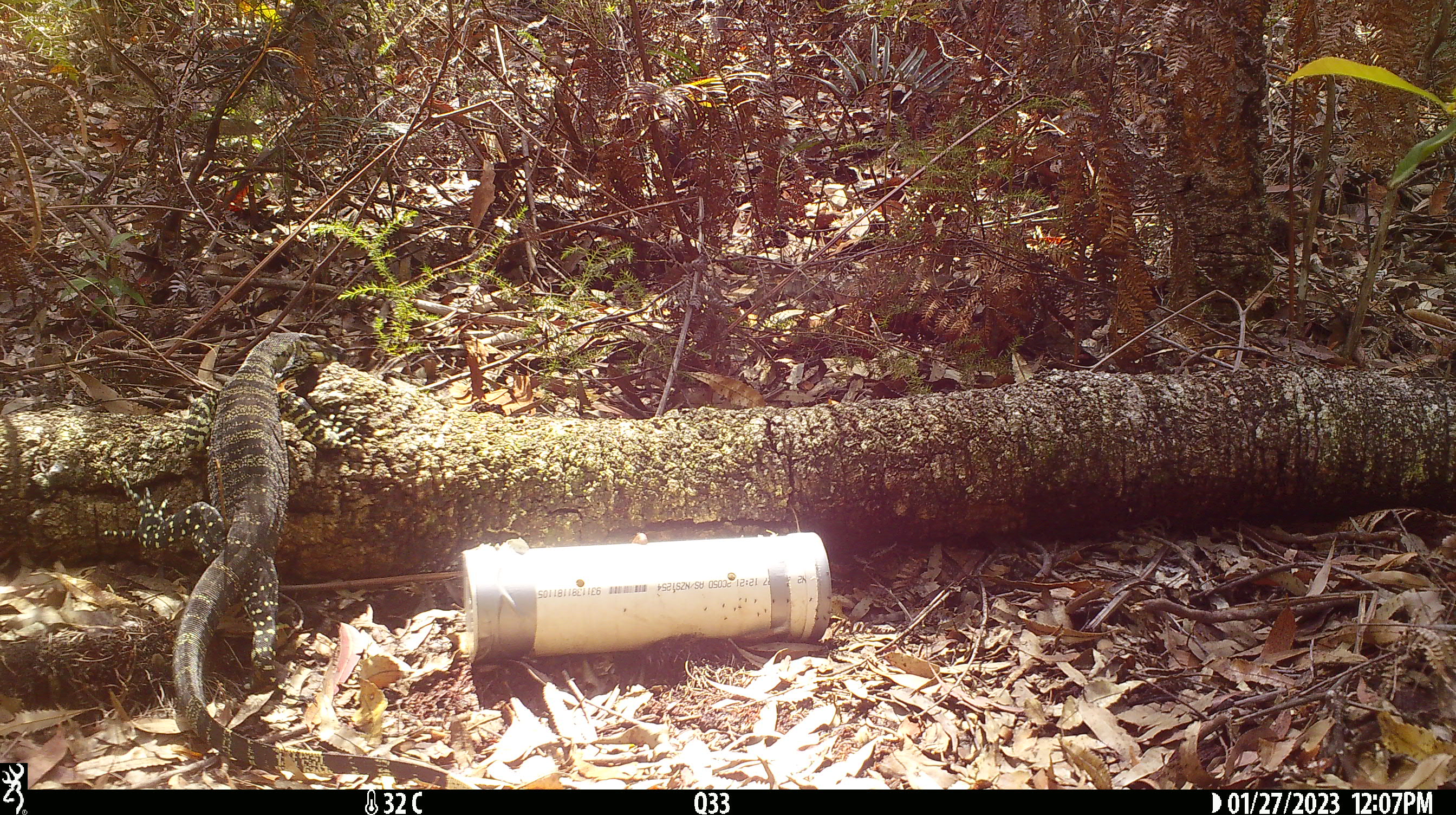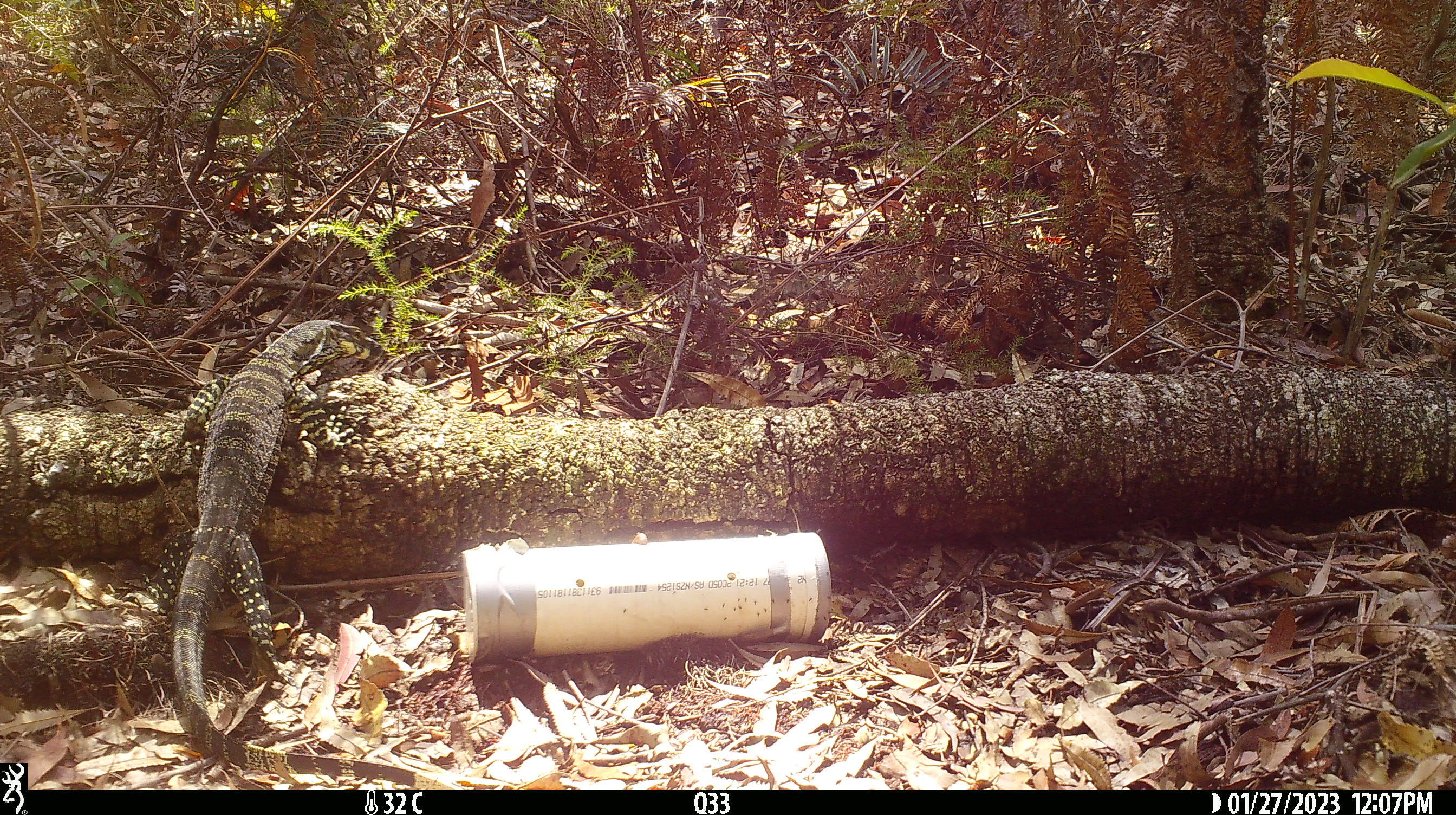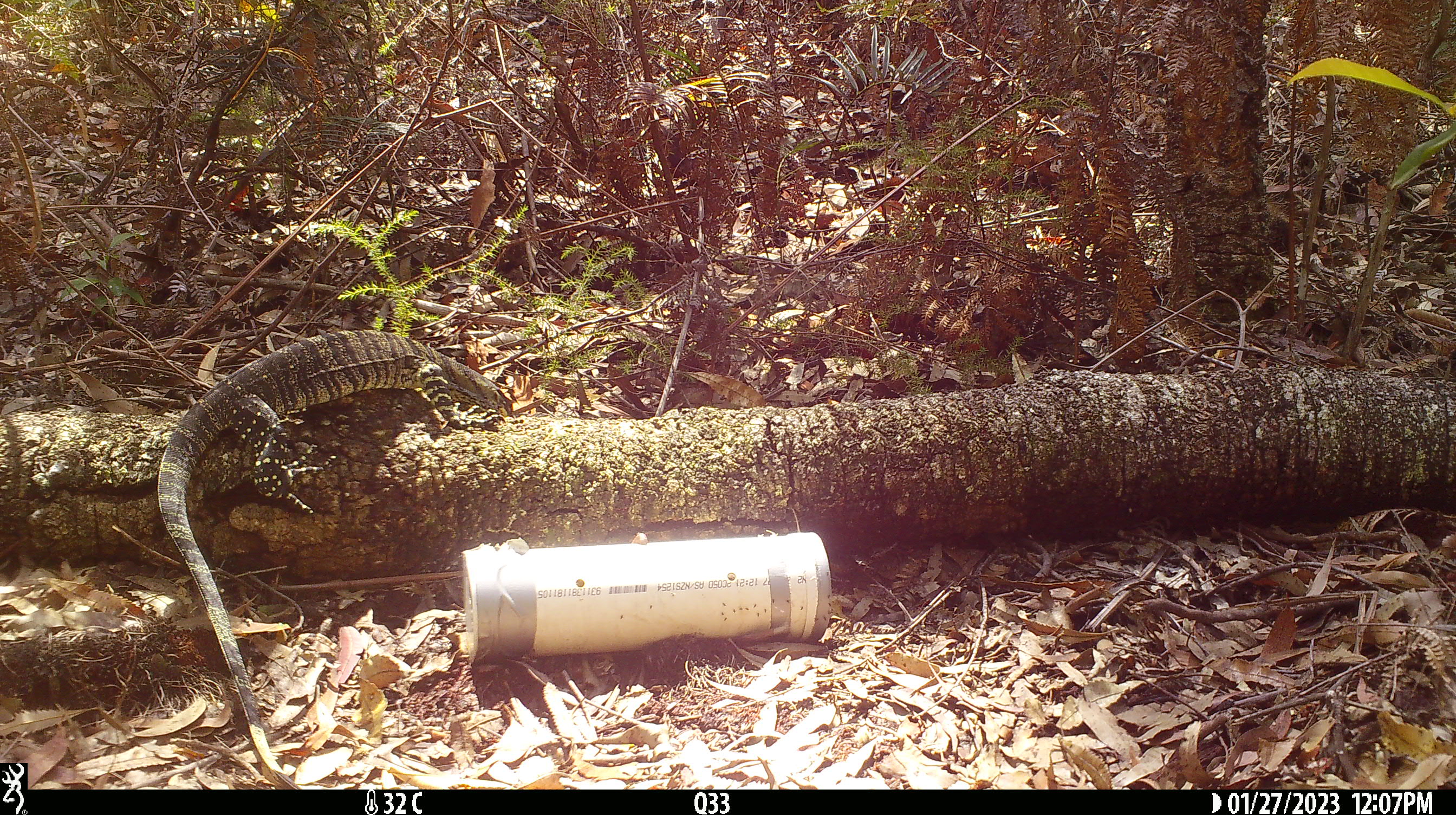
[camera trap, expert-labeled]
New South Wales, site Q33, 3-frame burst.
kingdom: Animalia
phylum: Chordata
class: Reptilia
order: Squamata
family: Varanidae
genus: Varanus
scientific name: Varanus varius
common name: lace monitor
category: goanna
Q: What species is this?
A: Goanna (lace monitor) (Varanus varius).